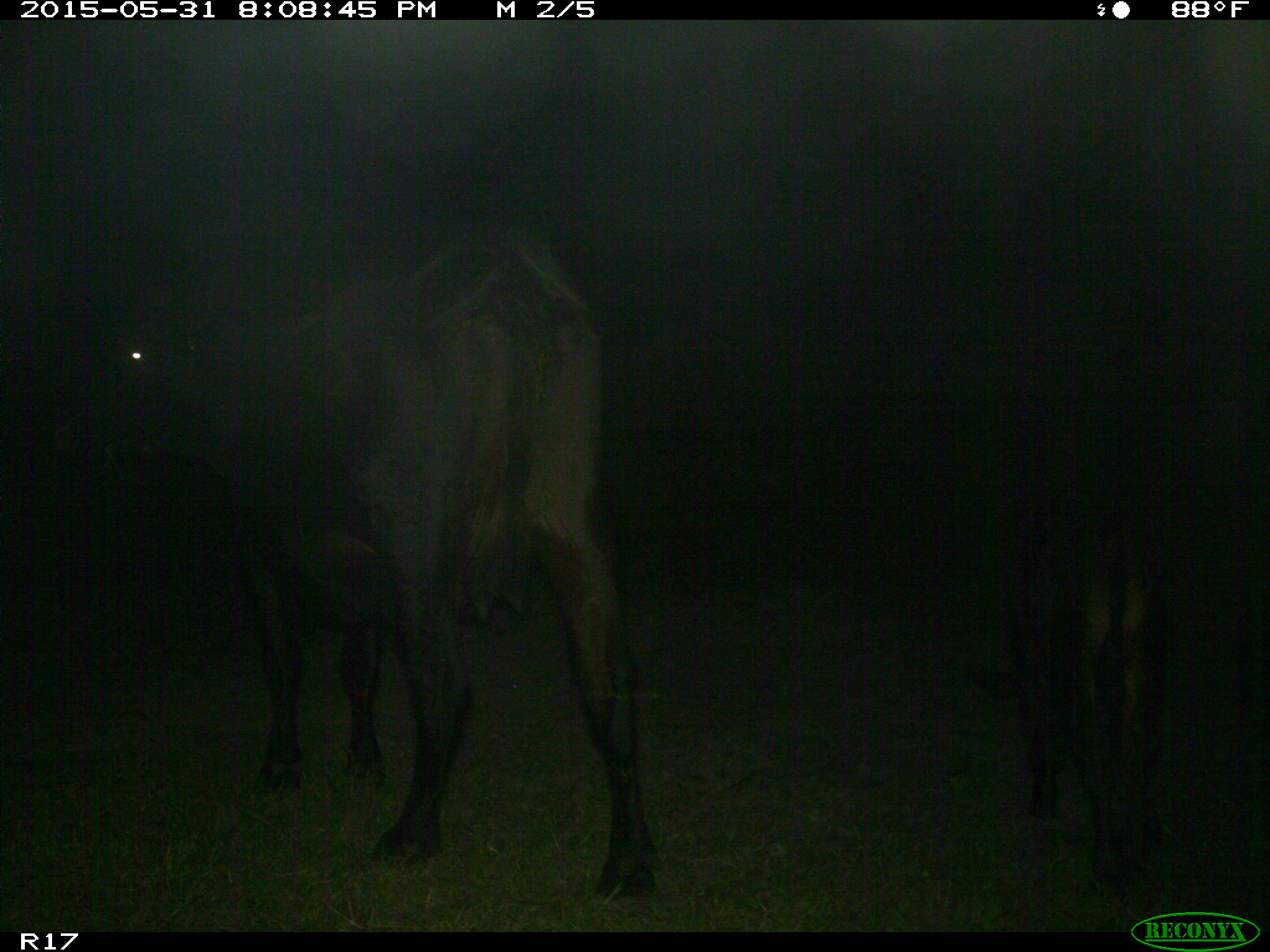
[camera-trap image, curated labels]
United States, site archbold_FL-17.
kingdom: Animalia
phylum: Chordata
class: Mammalia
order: Artiodactyla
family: Bovidae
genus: Bos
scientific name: Bos taurus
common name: domestic cow